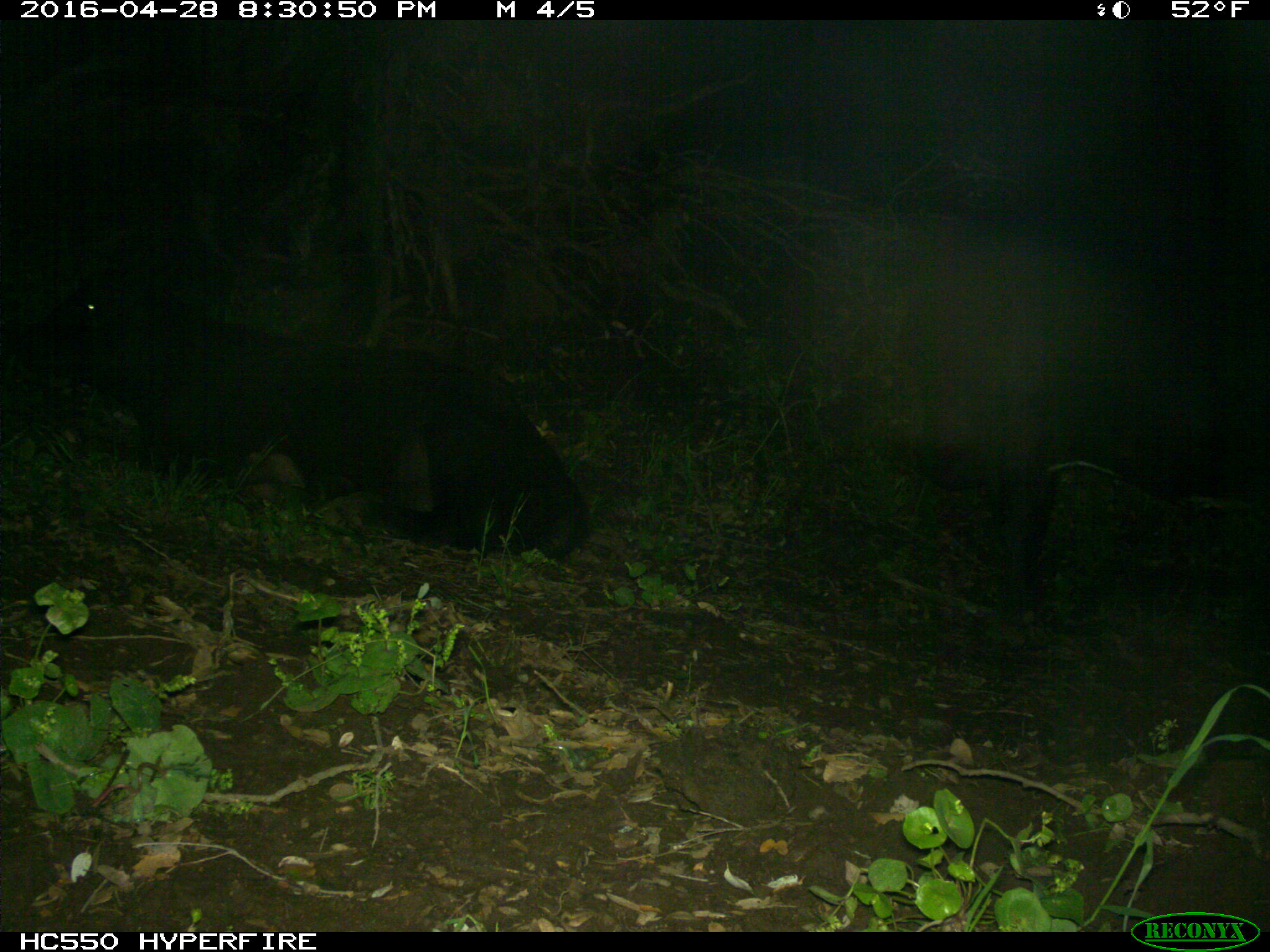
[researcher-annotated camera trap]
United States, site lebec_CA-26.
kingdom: Animalia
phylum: Chordata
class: Mammalia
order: Artiodactyla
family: Bovidae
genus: Bos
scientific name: Bos taurus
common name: domestic cow